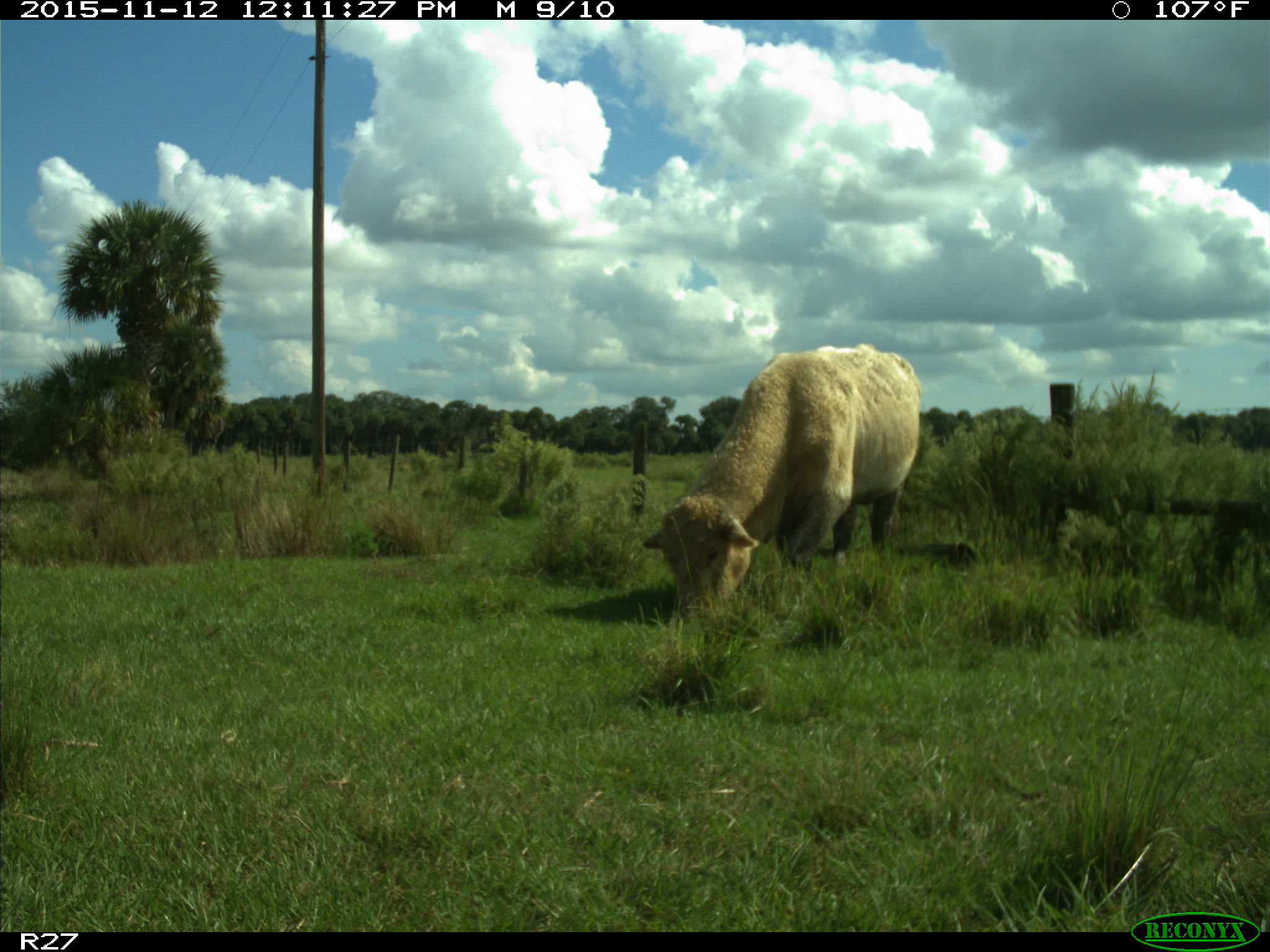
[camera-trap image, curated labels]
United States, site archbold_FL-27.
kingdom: Animalia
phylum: Chordata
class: Mammalia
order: Artiodactyla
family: Bovidae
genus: Bos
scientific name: Bos taurus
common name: domestic cow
Bos taurus (domestic cow).